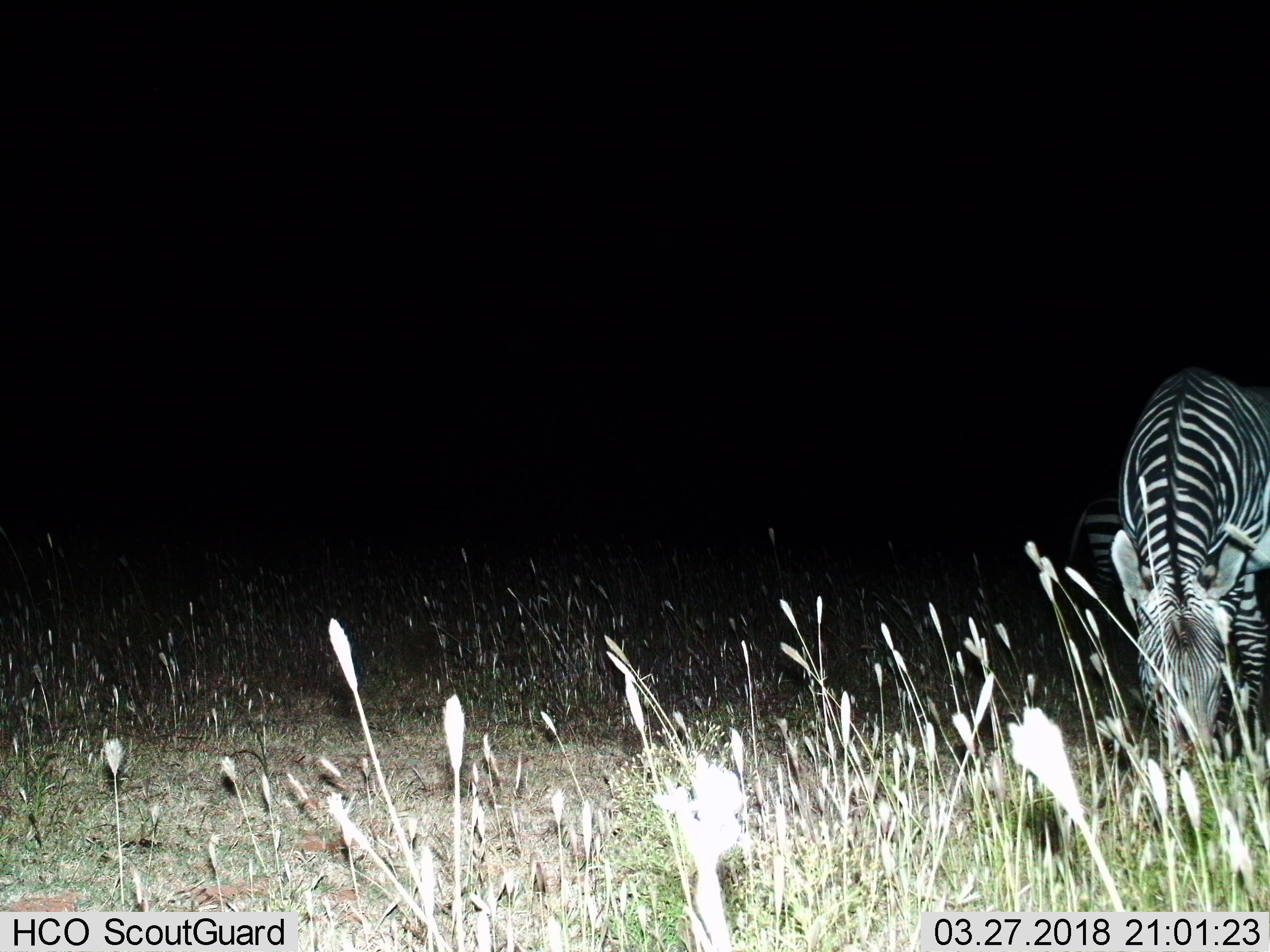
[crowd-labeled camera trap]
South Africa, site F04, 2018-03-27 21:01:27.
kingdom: Animalia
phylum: Chordata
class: Mammalia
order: Perissodactyla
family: Equidae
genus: Equus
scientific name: Equus zebra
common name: mountain zebra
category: zebramountain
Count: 2.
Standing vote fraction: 11%.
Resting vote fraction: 0%.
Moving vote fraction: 0%.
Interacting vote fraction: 11%.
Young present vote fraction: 11%.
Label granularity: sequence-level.